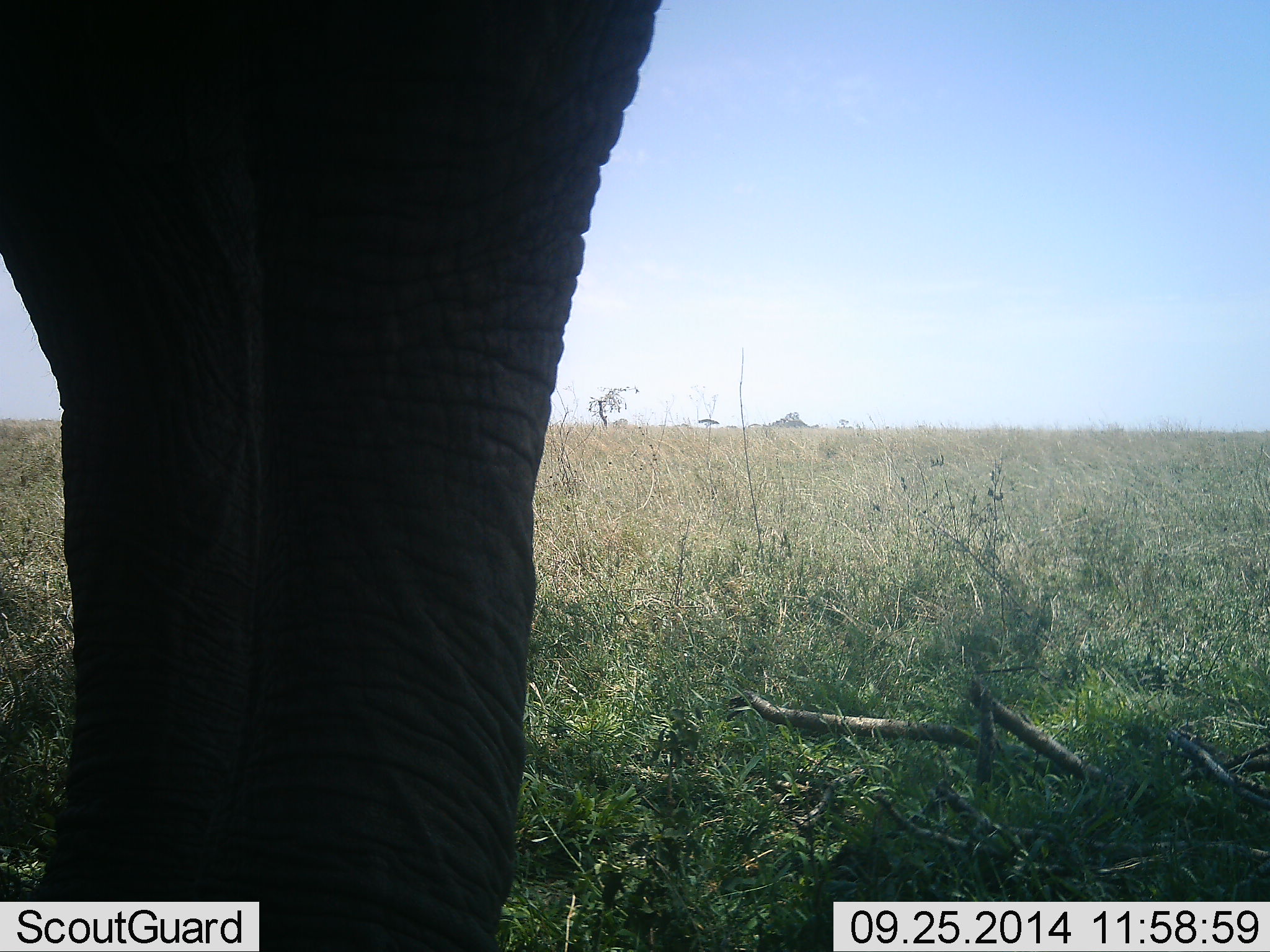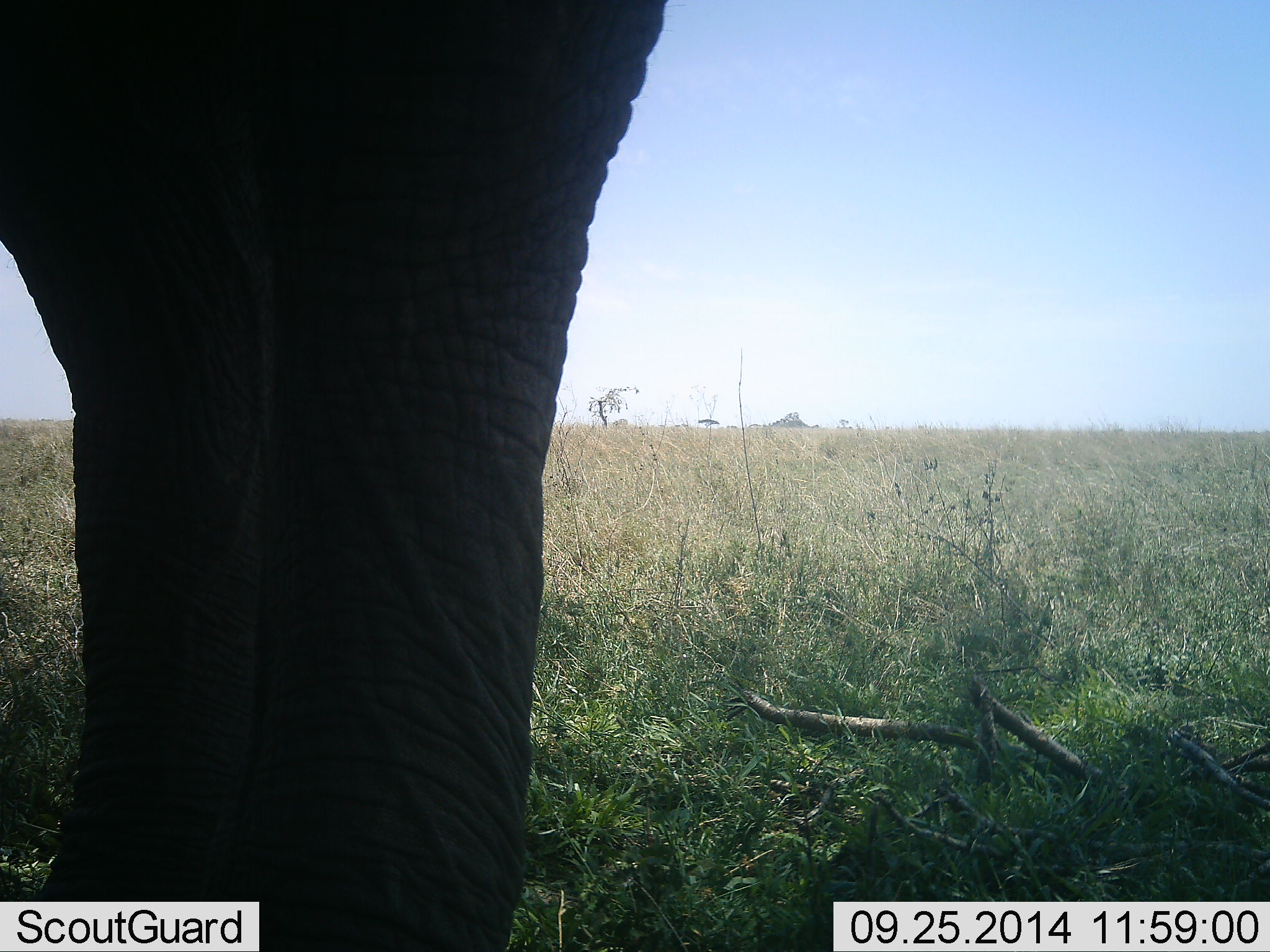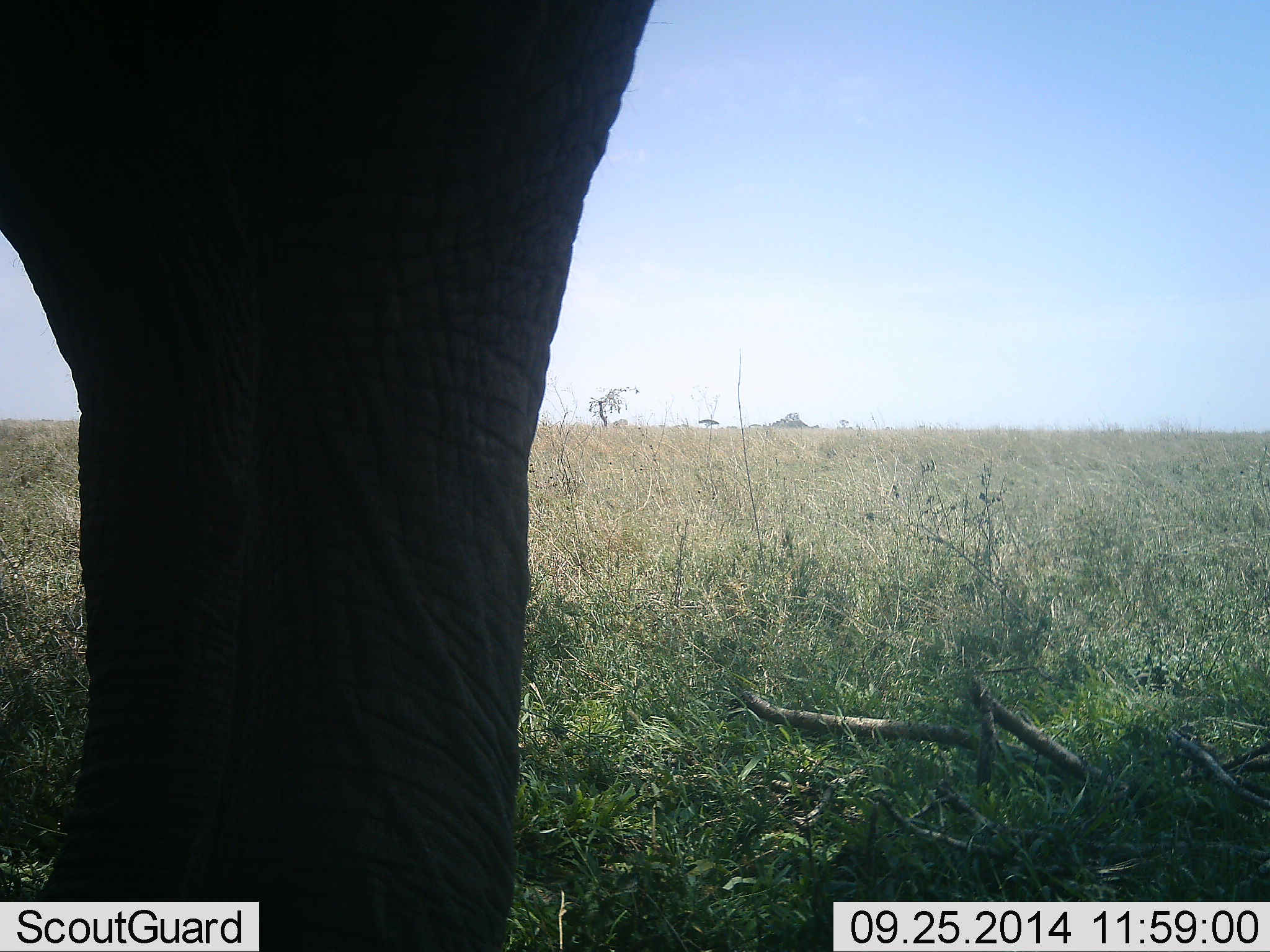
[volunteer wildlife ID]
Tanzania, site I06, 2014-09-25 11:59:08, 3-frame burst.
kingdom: Animalia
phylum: Chordata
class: Mammalia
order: Proboscidea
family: Elephantidae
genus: Loxodonta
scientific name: Loxodonta africana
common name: african bush elephant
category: elephant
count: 1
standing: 90%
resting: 0%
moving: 0%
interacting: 0%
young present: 0%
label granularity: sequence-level